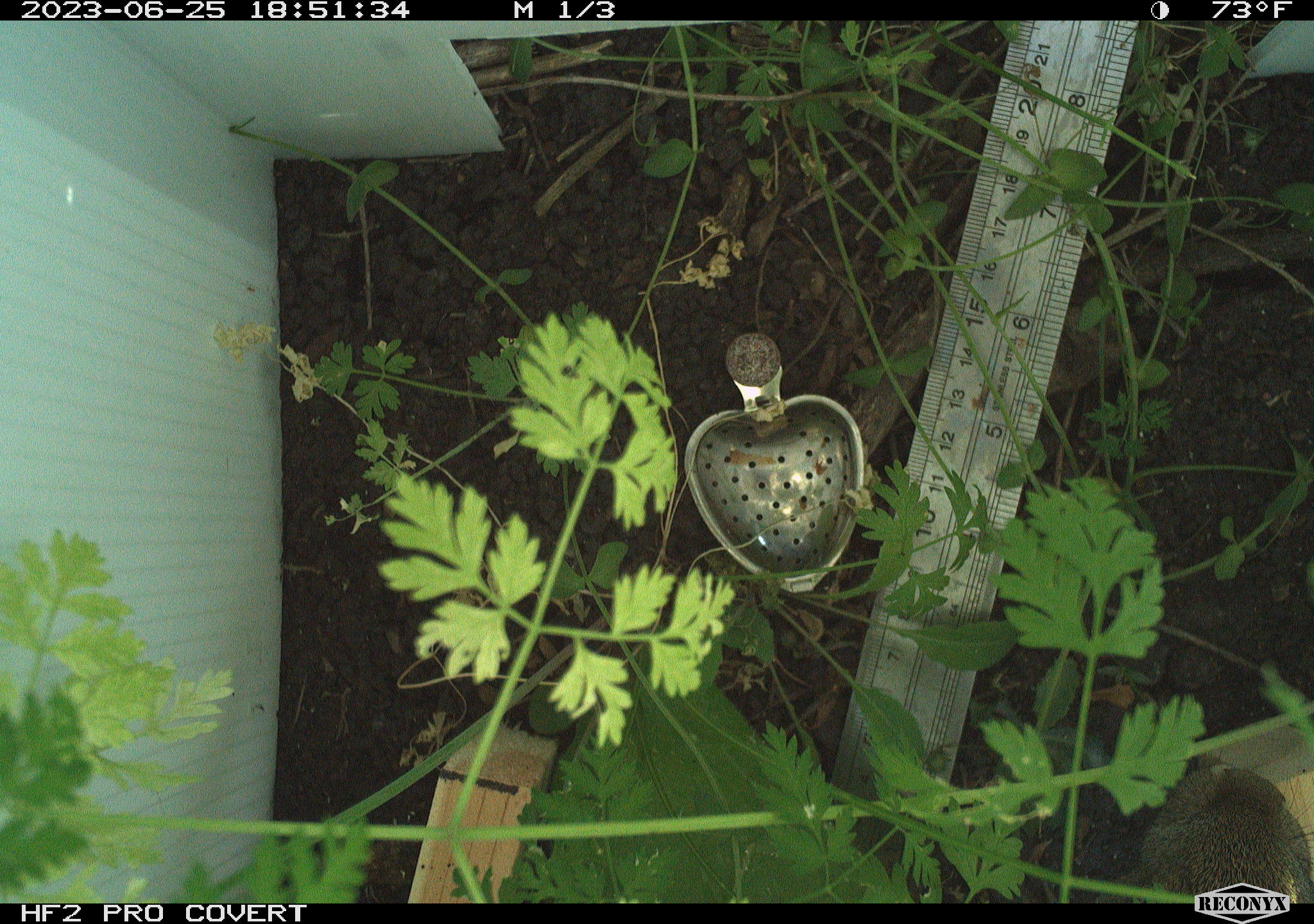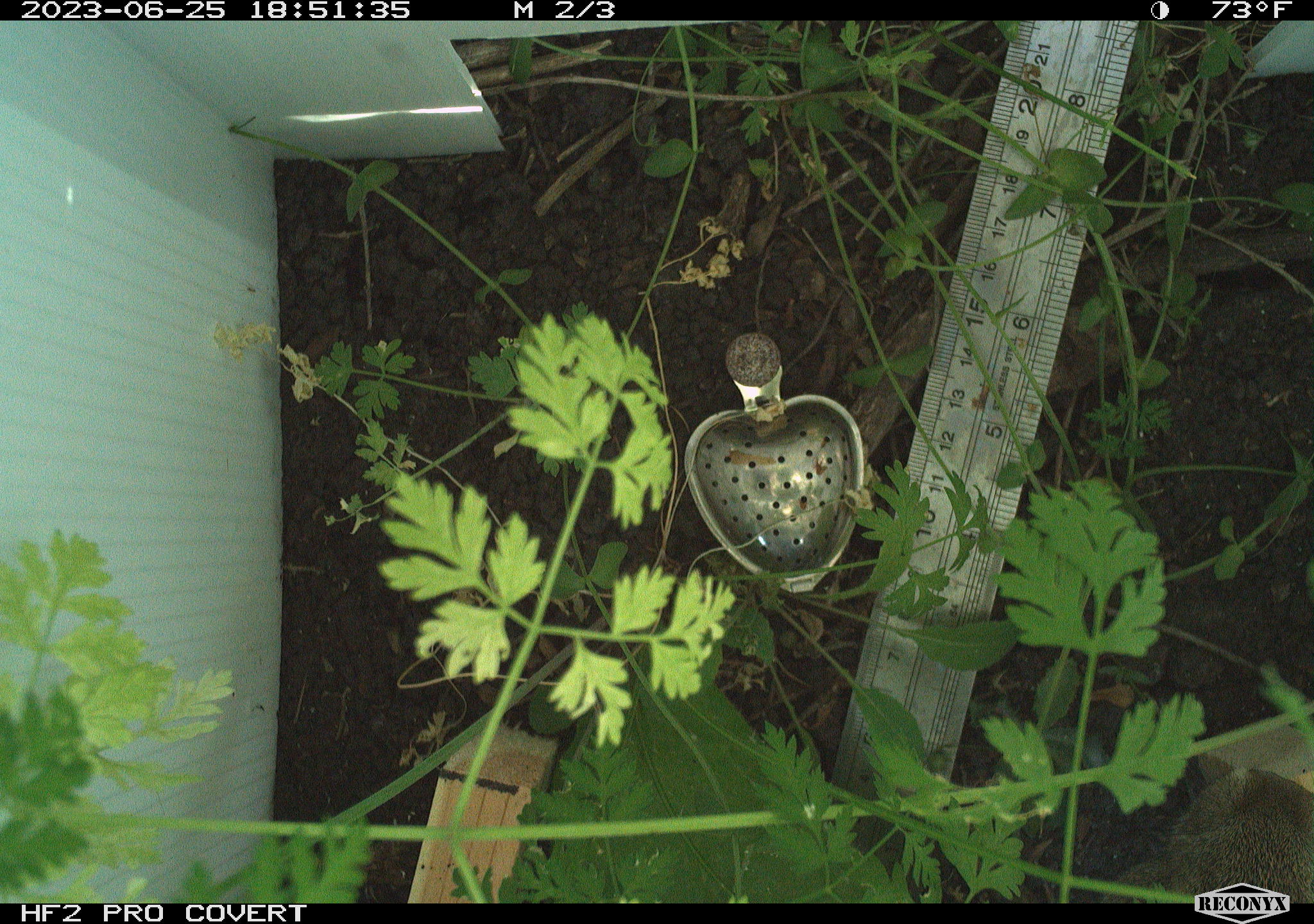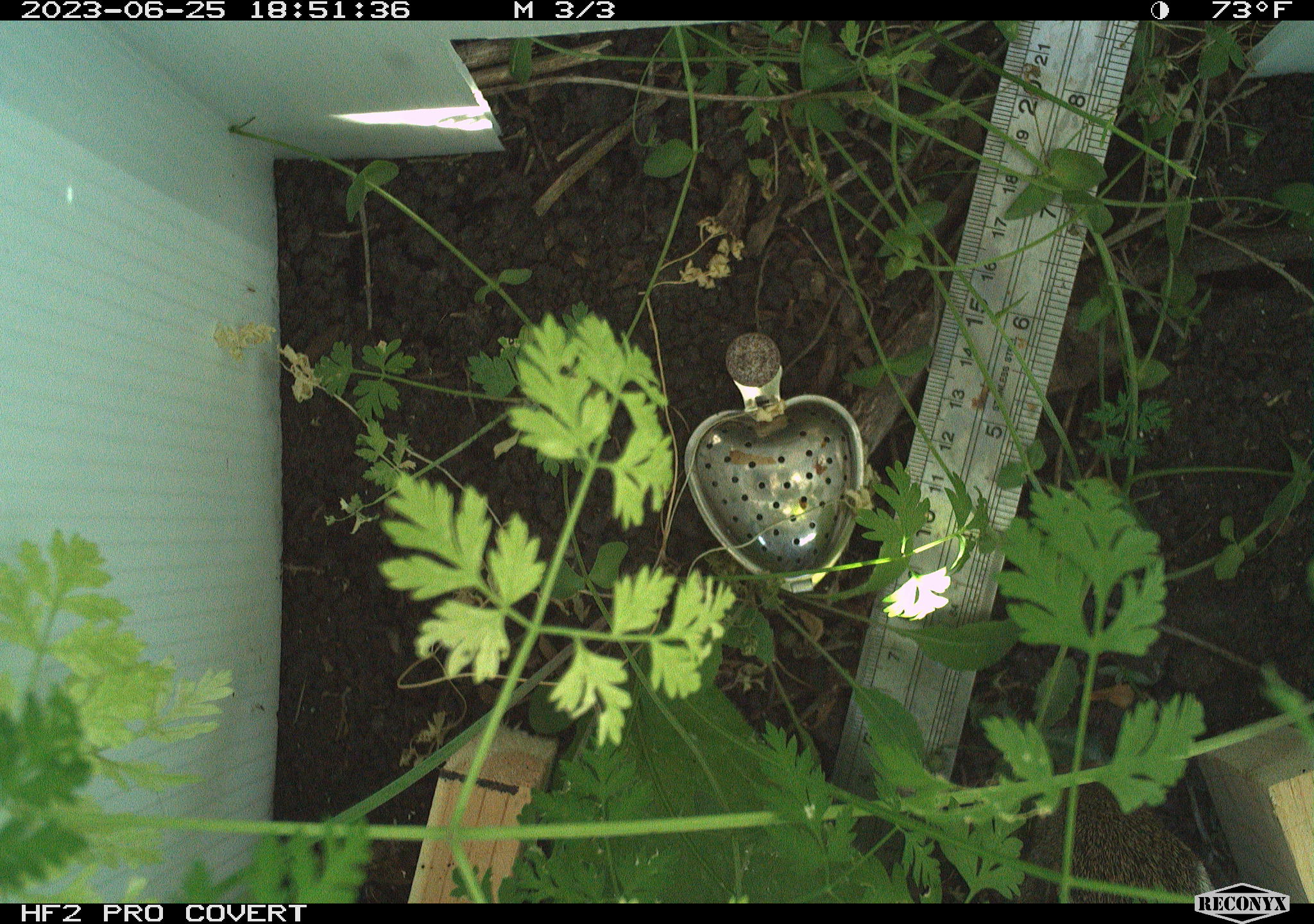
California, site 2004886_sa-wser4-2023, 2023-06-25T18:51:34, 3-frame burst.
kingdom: Animalia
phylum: Chordata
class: Mammalia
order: Lagomorpha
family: Leporidae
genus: Sylvilagus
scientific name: Sylvilagus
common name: cottontail rabbits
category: sylvilagus species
Sylvilagus species (cottontail rabbits) (Sylvilagus).